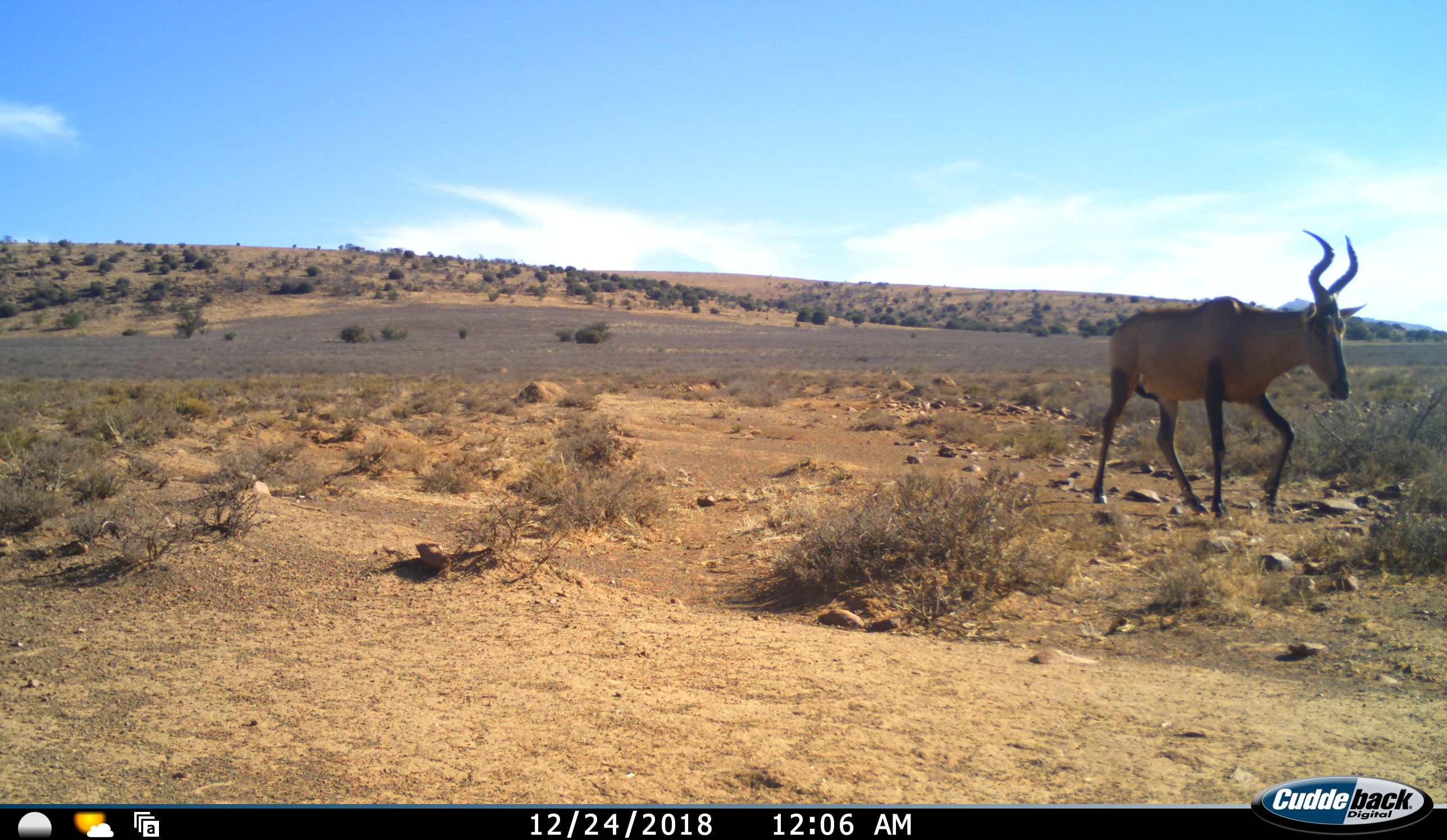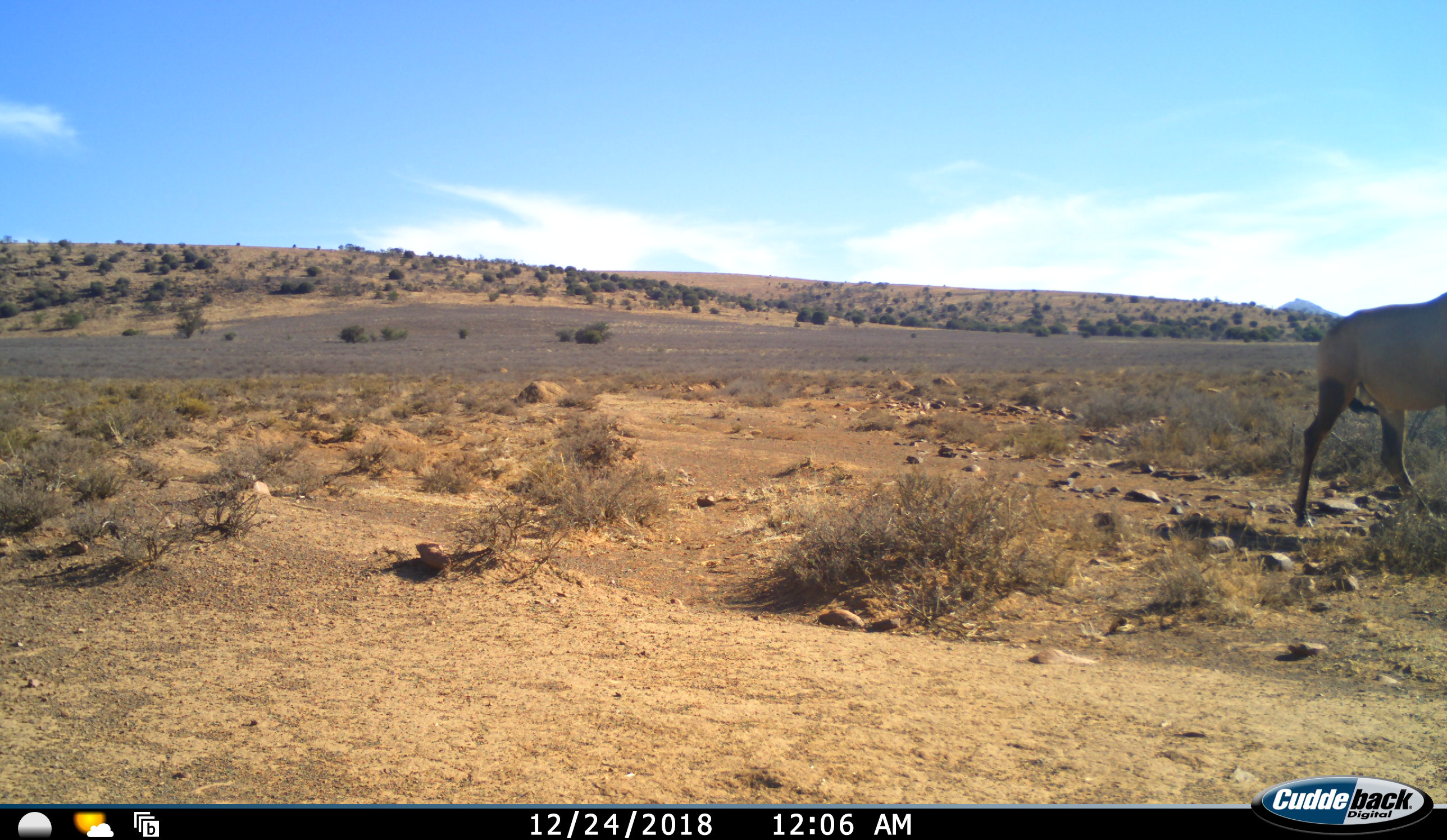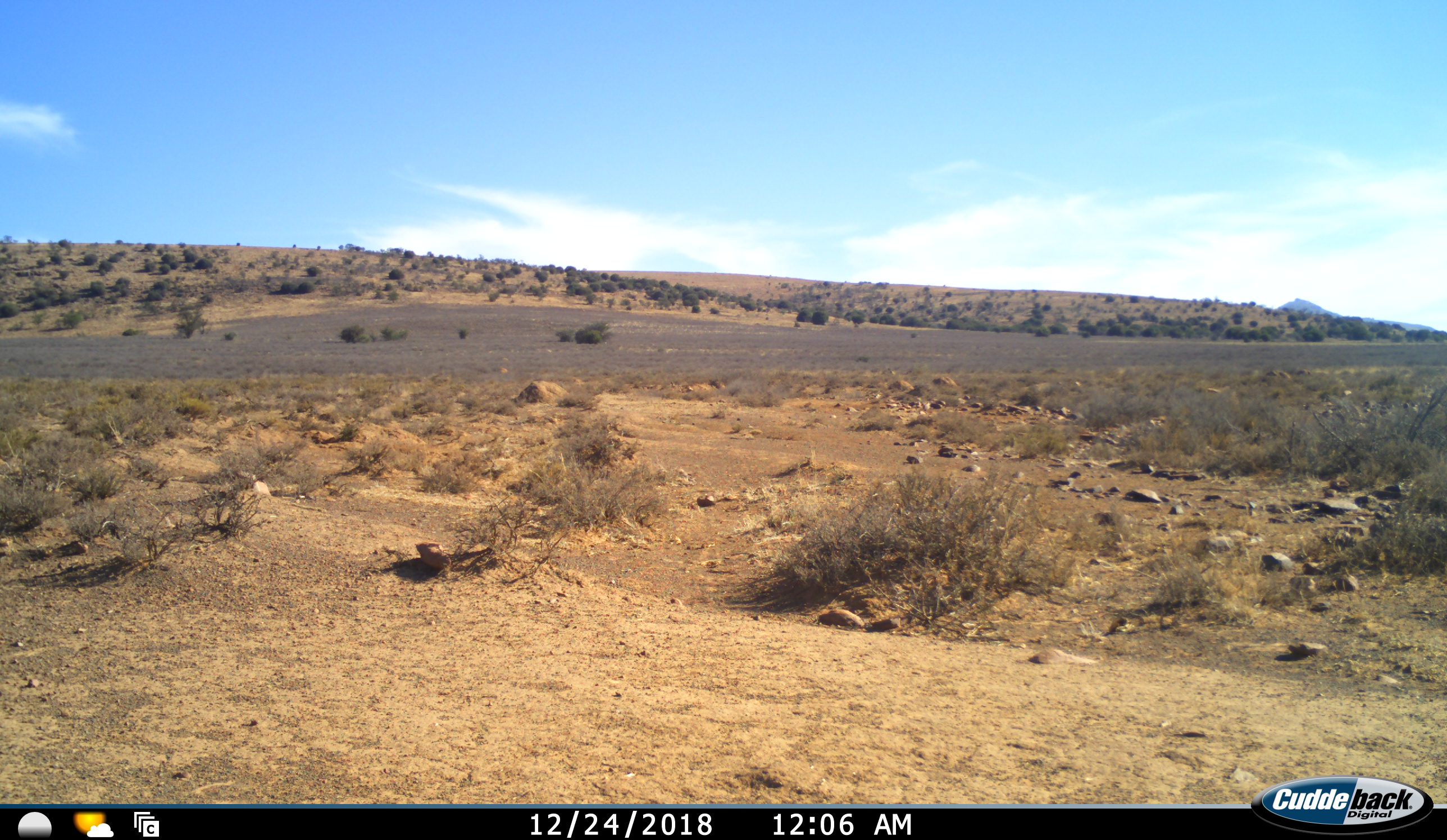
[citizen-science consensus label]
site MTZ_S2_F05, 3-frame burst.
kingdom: Animalia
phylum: Chordata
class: Mammalia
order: Artiodactyla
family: Bovidae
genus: Alcelaphus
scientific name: Alcelaphus buselaphus caama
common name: red hartebeest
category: hartebeestred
Hartebeestred (red hartebeest) (Alcelaphus buselaphus caama), count 1. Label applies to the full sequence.